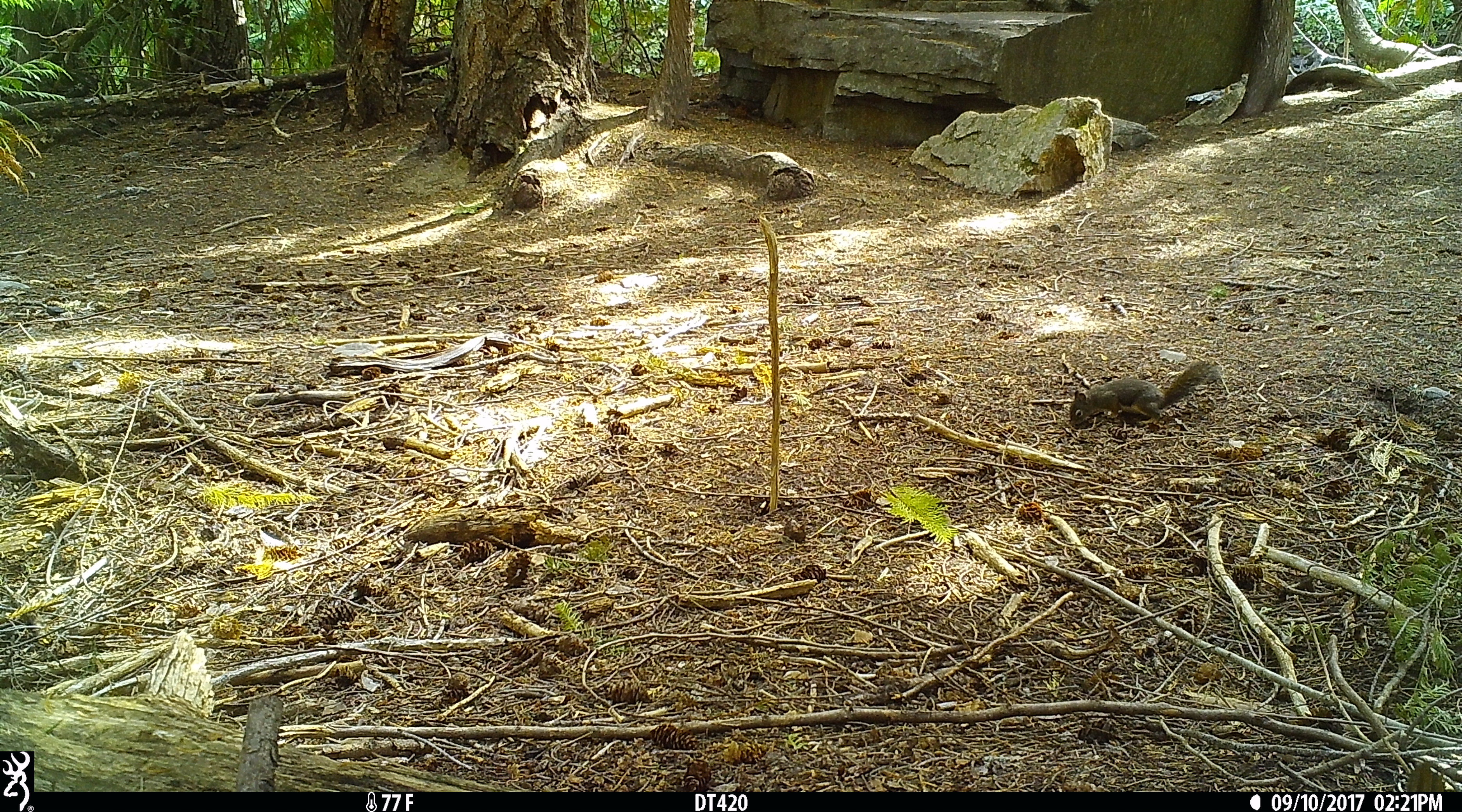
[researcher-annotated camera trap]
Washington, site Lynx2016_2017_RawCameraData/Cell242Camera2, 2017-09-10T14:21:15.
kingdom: Animalia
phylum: Chordata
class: Mammalia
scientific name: Mammalia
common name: small mammal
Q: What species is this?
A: Small mammal (Mammalia).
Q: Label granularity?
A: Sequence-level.